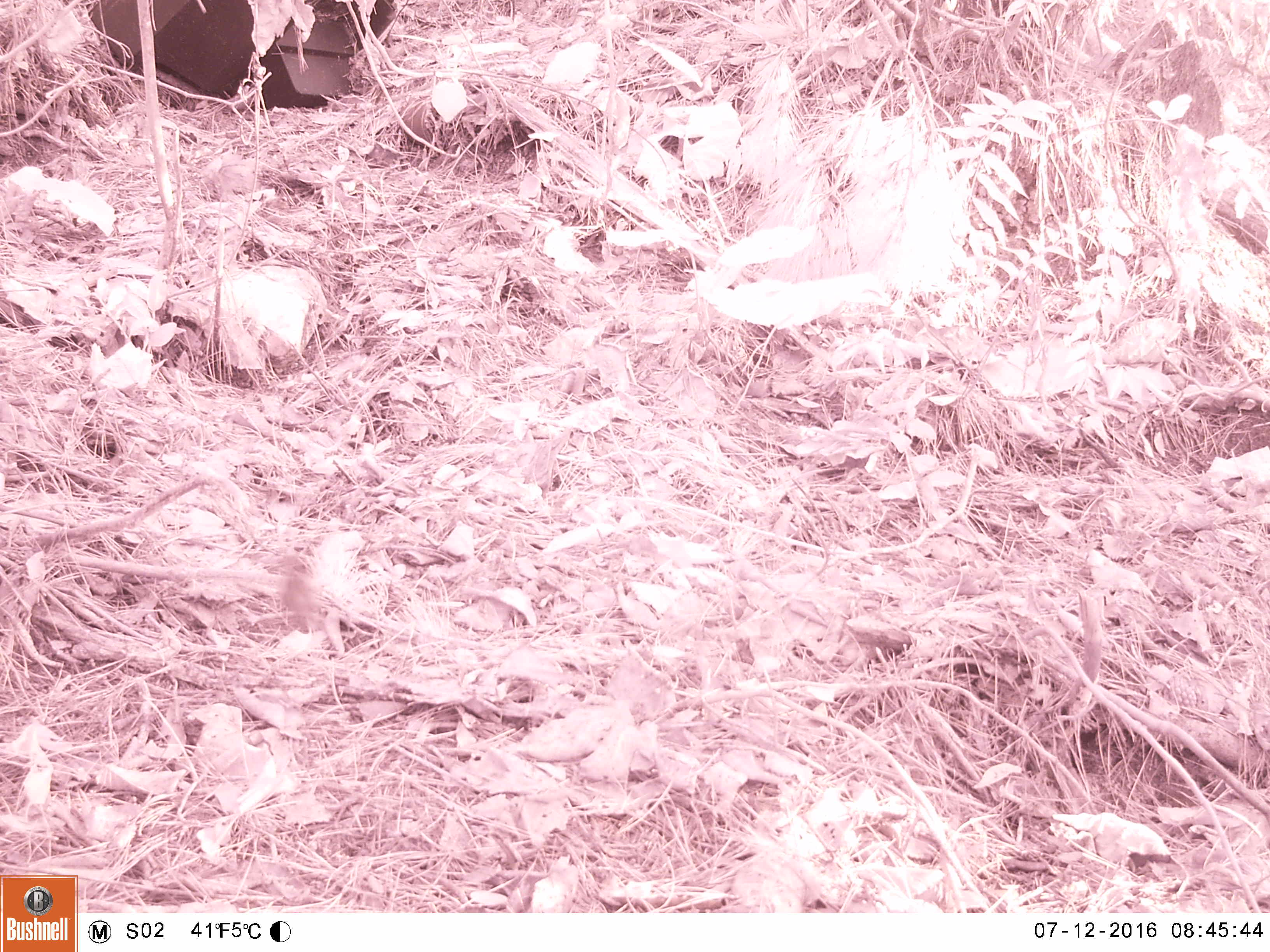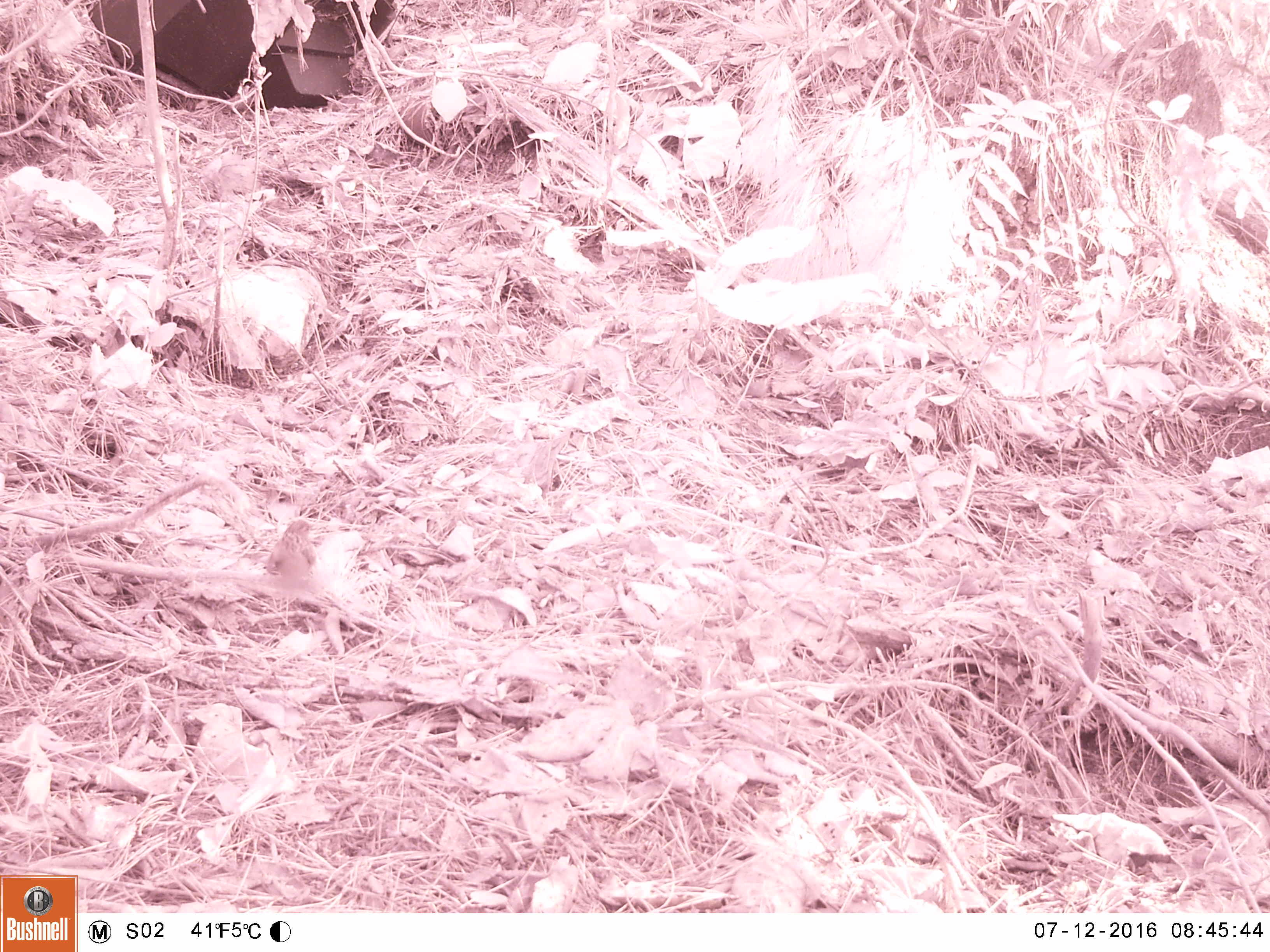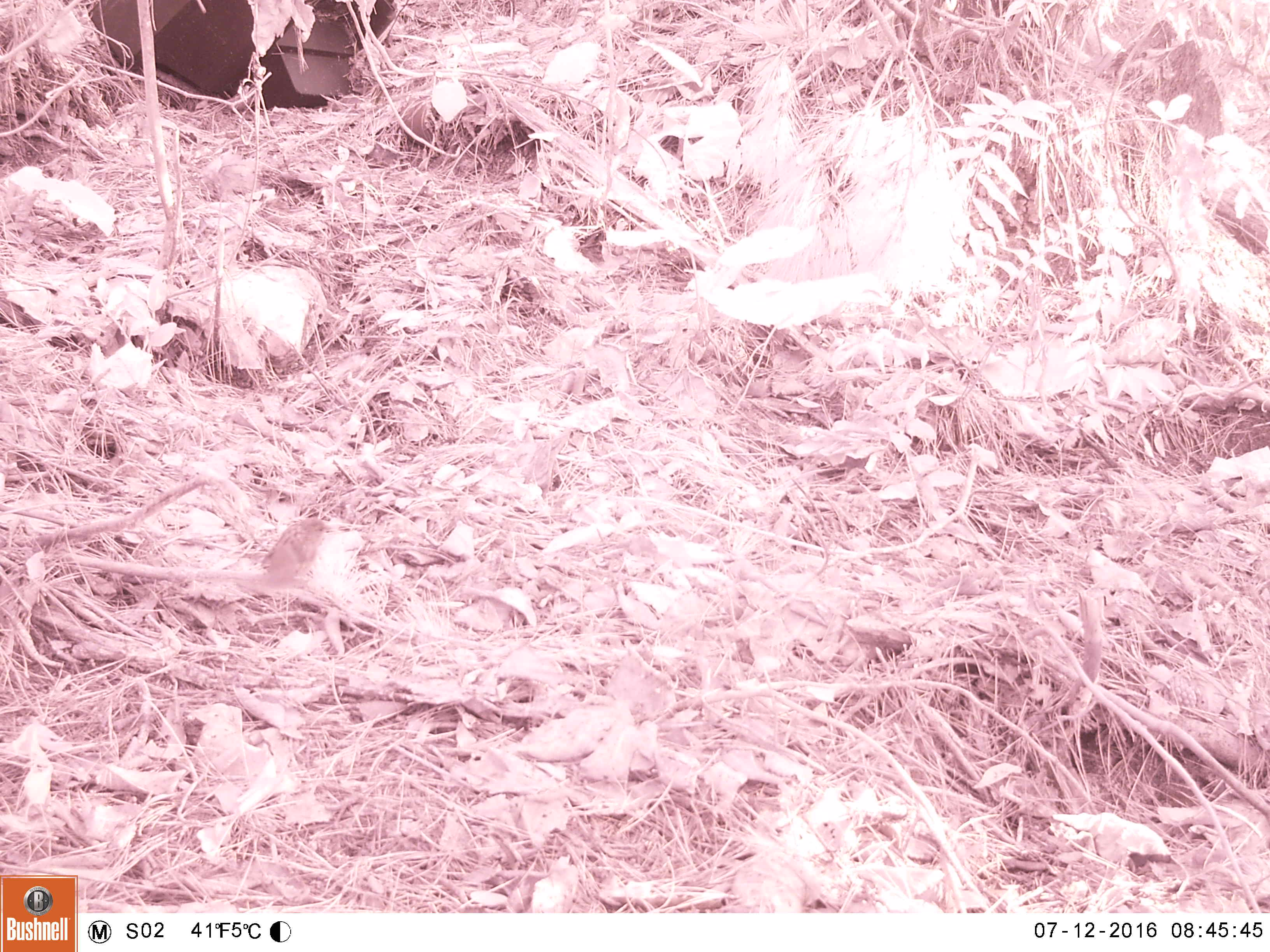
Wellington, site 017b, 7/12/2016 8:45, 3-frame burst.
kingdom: Animalia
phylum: Chordata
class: Aves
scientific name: Aves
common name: bird